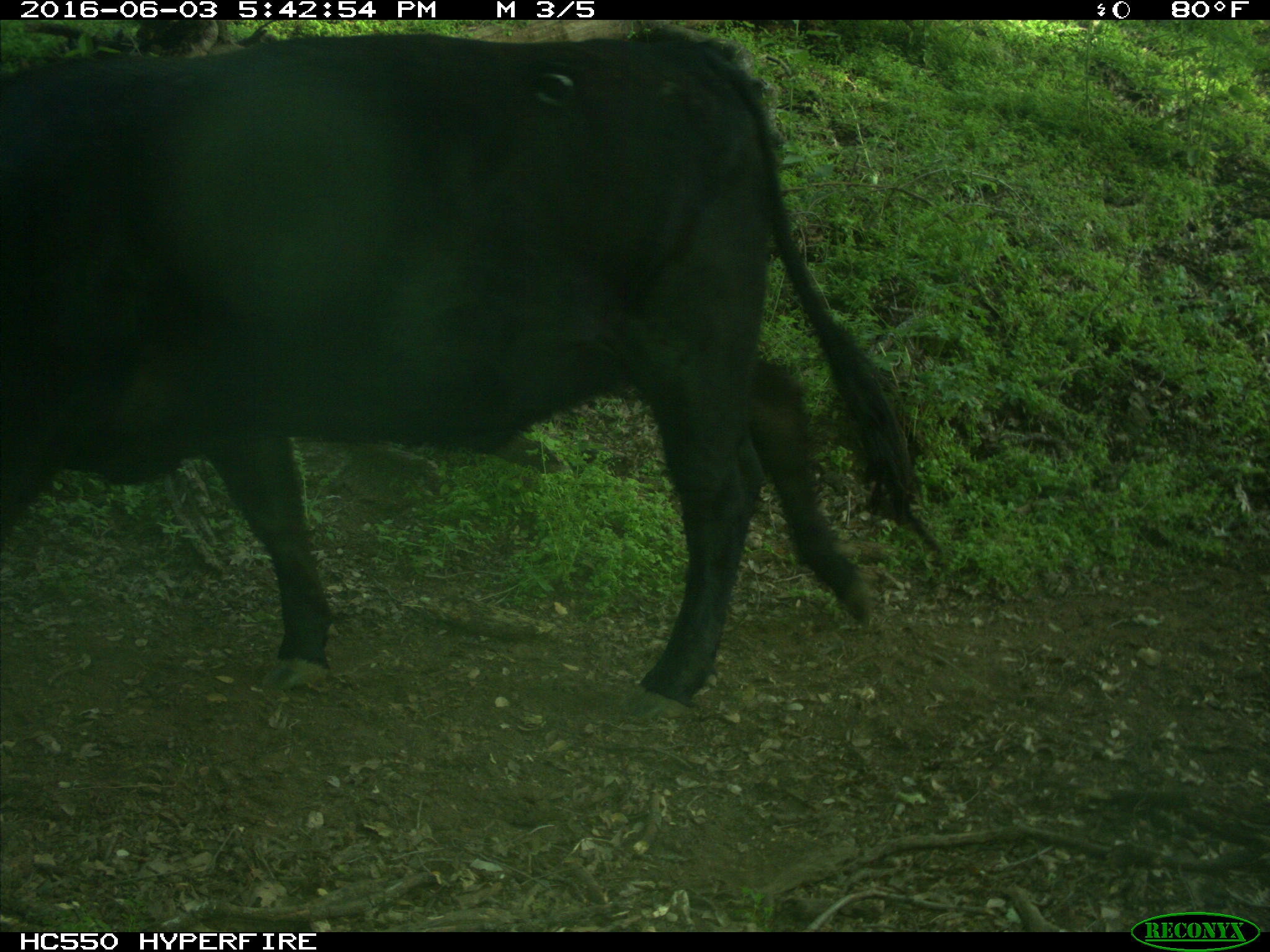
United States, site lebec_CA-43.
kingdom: Animalia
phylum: Chordata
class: Mammalia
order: Artiodactyla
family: Bovidae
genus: Bos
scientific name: Bos taurus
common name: domestic cow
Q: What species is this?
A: Bos taurus (domestic cow).